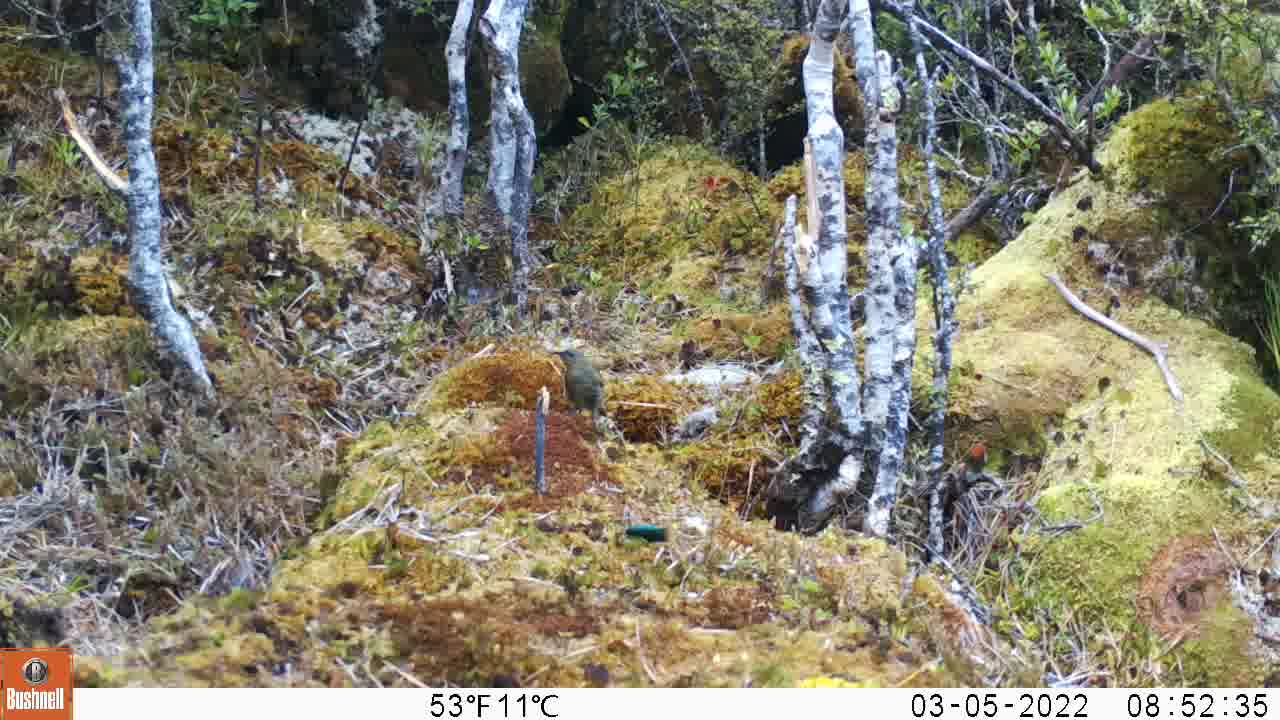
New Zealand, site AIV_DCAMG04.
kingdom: Animalia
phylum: Chordata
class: Aves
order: Passeriformes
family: Meliphagidae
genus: Anthornis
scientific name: Anthornis melanura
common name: new zealand bellbird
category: bellbird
Bellbird (new zealand bellbird) (Anthornis melanura).